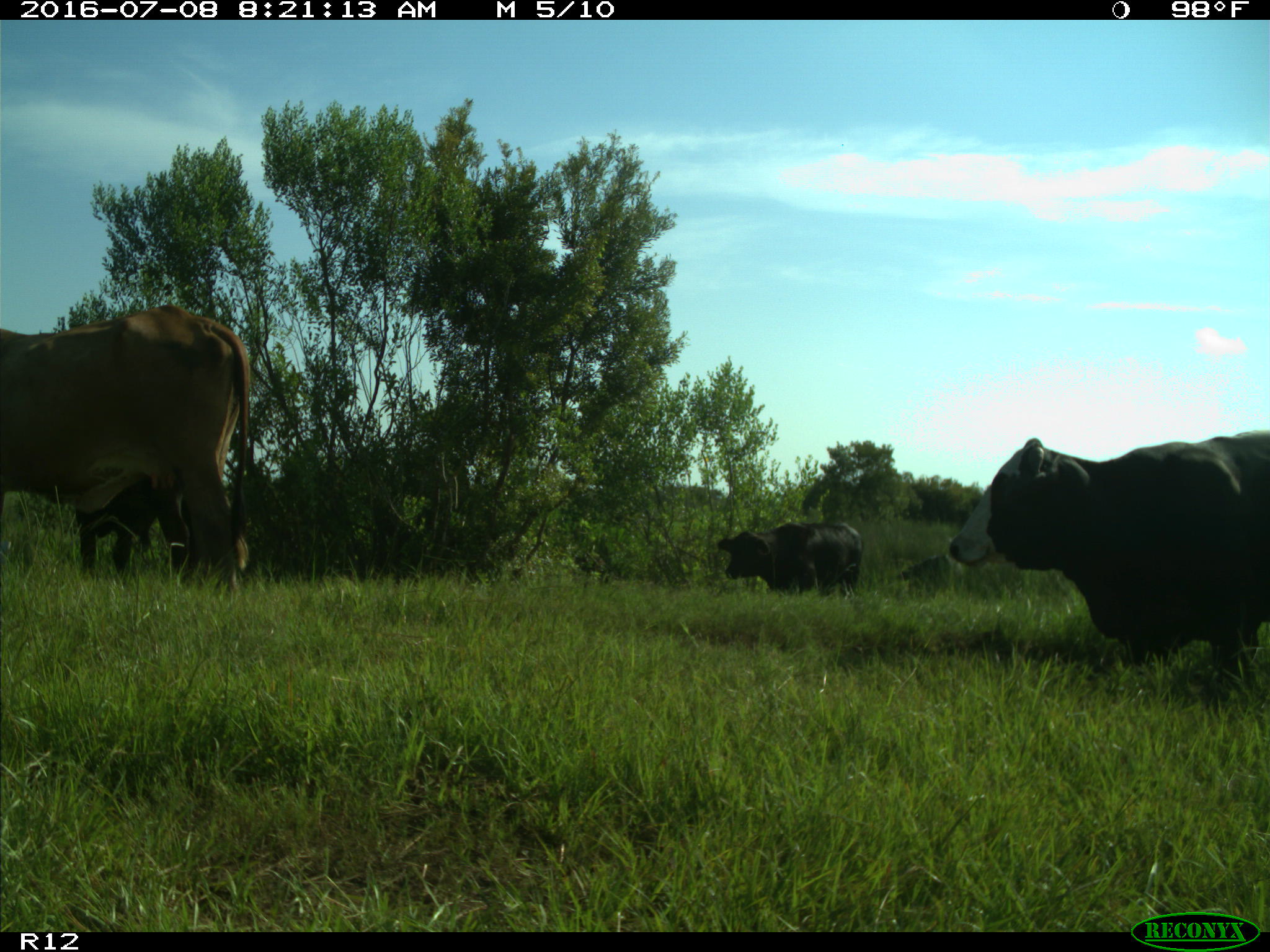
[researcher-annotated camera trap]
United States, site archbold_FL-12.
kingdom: Animalia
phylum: Chordata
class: Mammalia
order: Artiodactyla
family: Bovidae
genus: Bos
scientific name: Bos taurus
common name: domestic cow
Bos taurus (domestic cow).